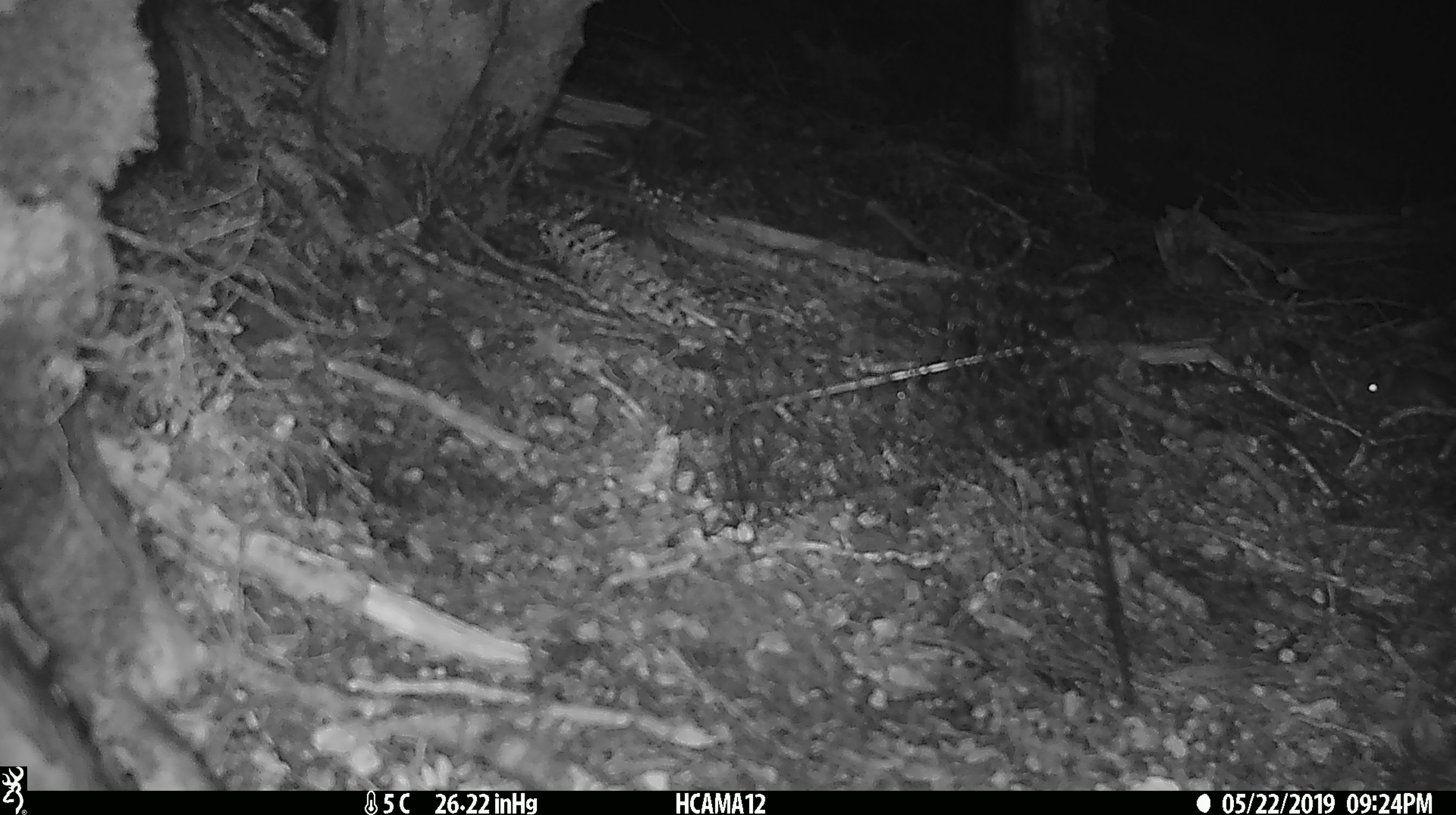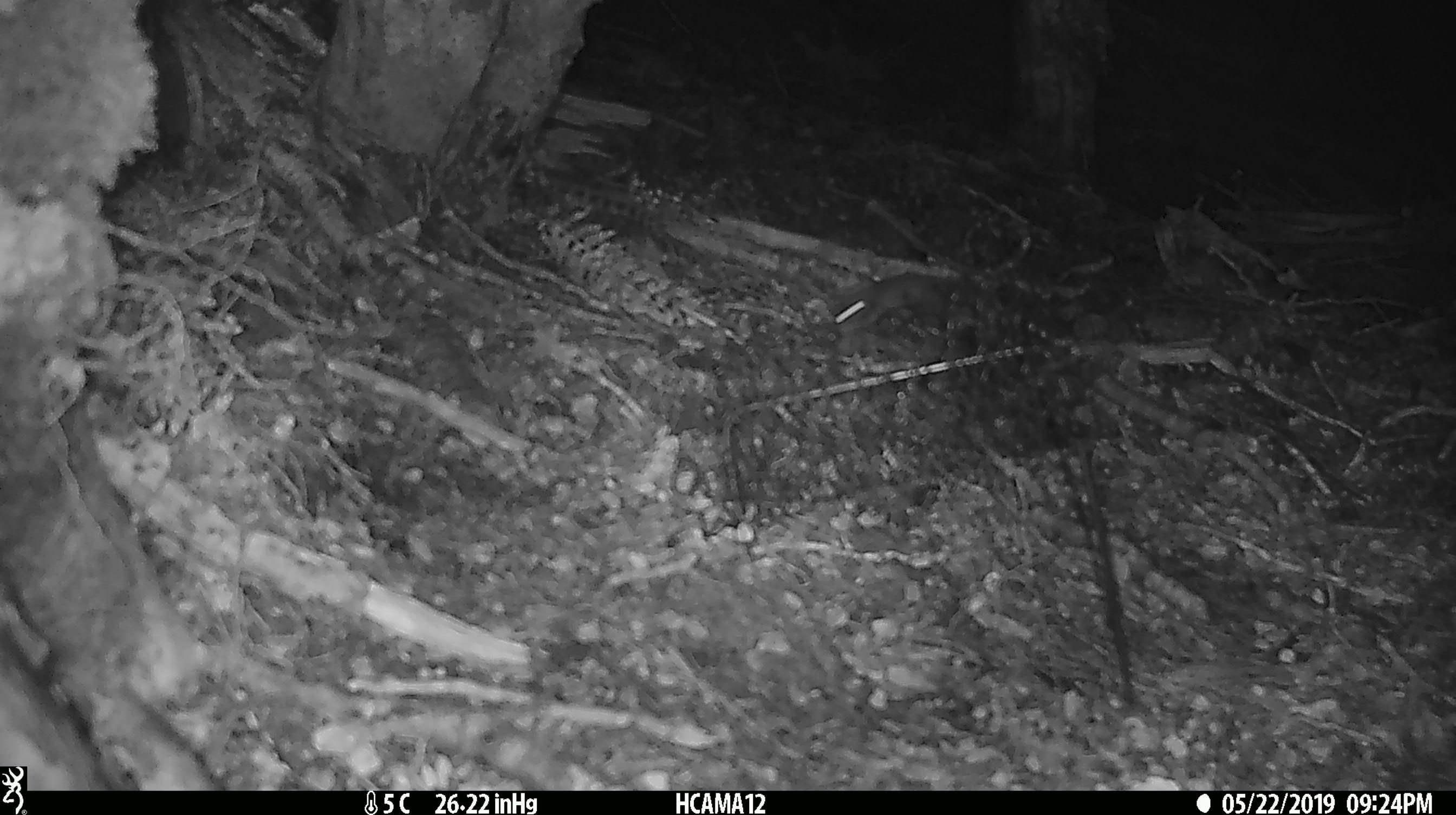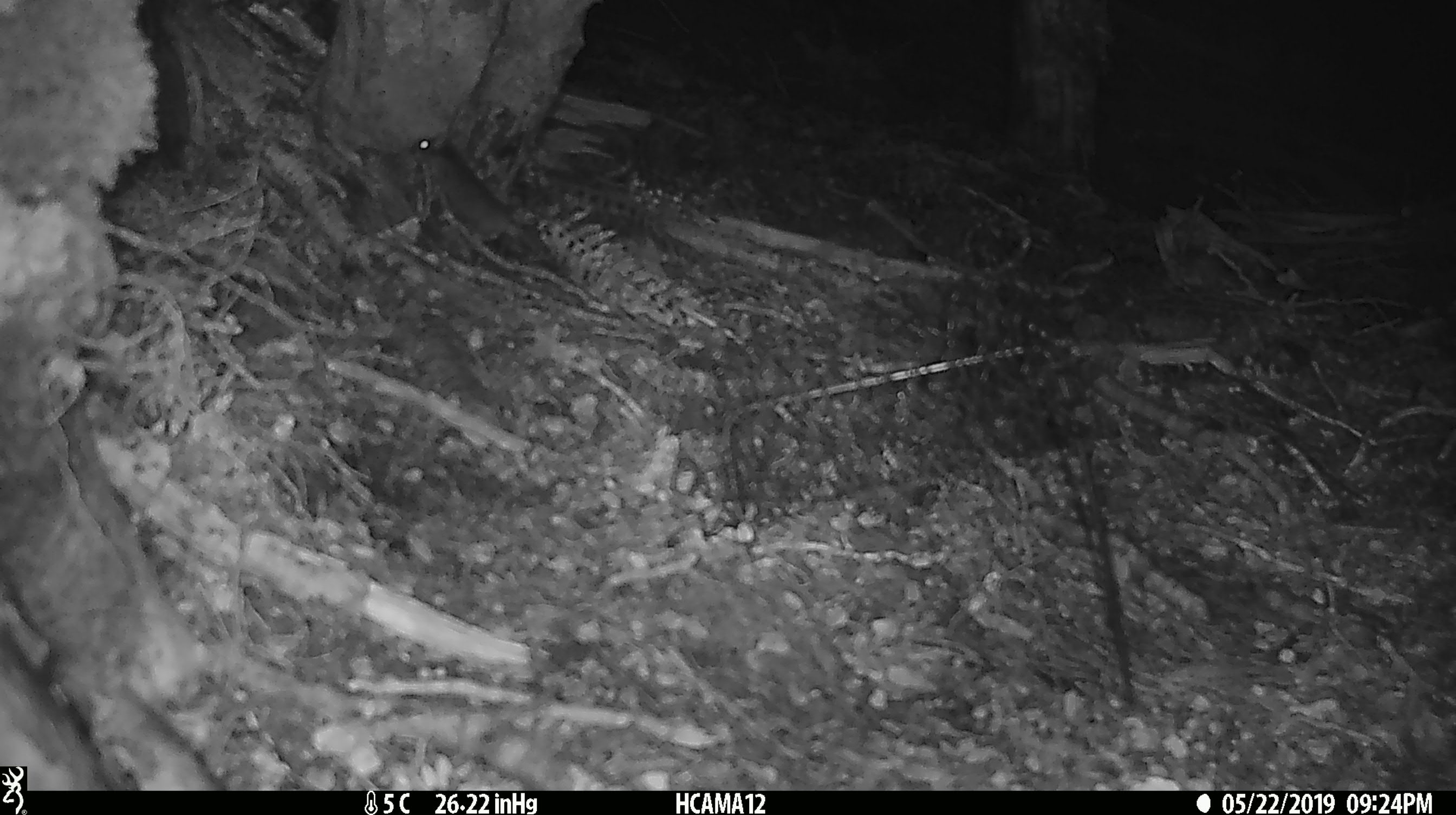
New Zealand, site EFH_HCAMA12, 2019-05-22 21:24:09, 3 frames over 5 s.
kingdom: Animalia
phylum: Chordata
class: Mammalia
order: Rodentia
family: Muridae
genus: Mus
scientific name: Mus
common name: mouse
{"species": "mouse (Mus)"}